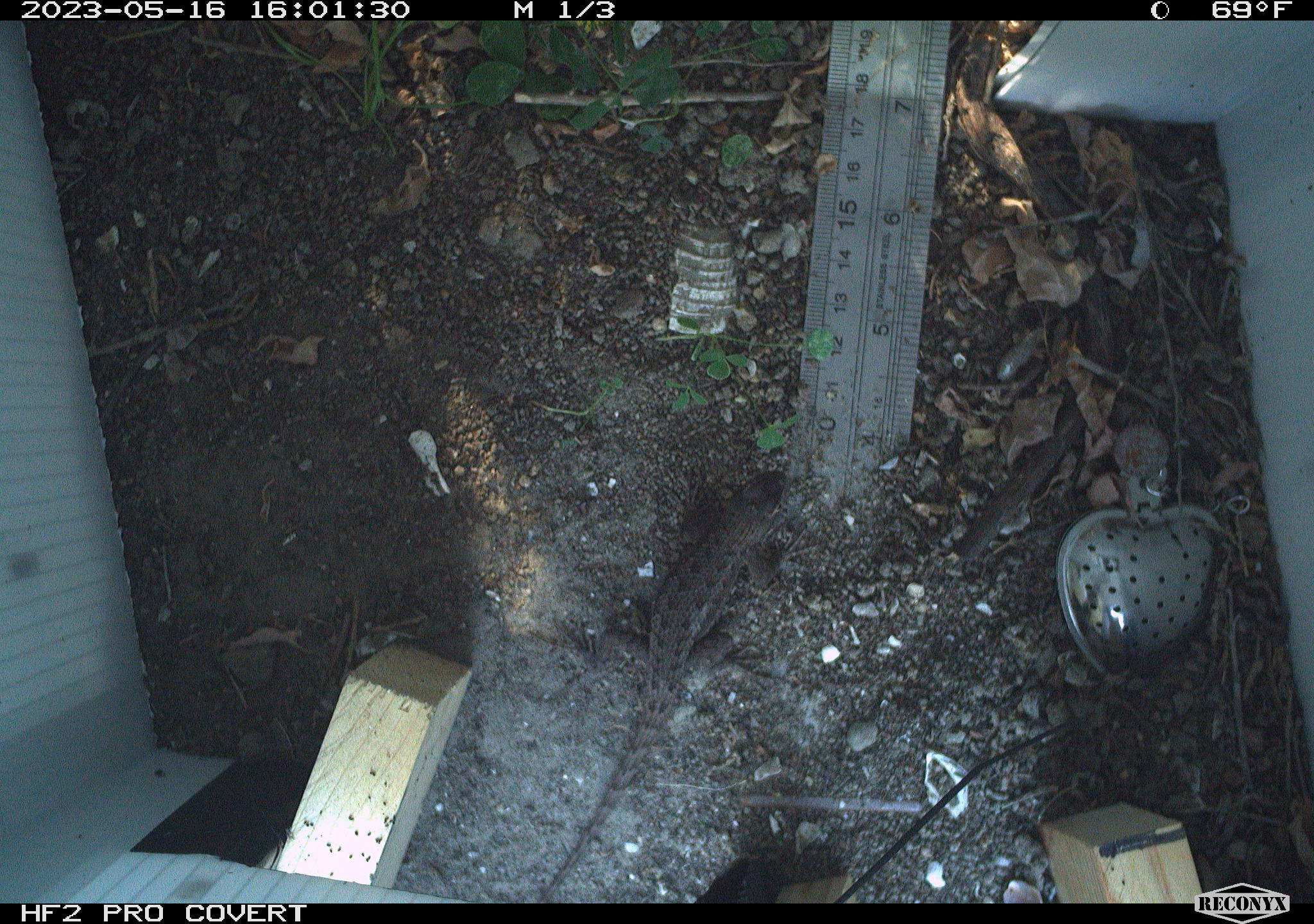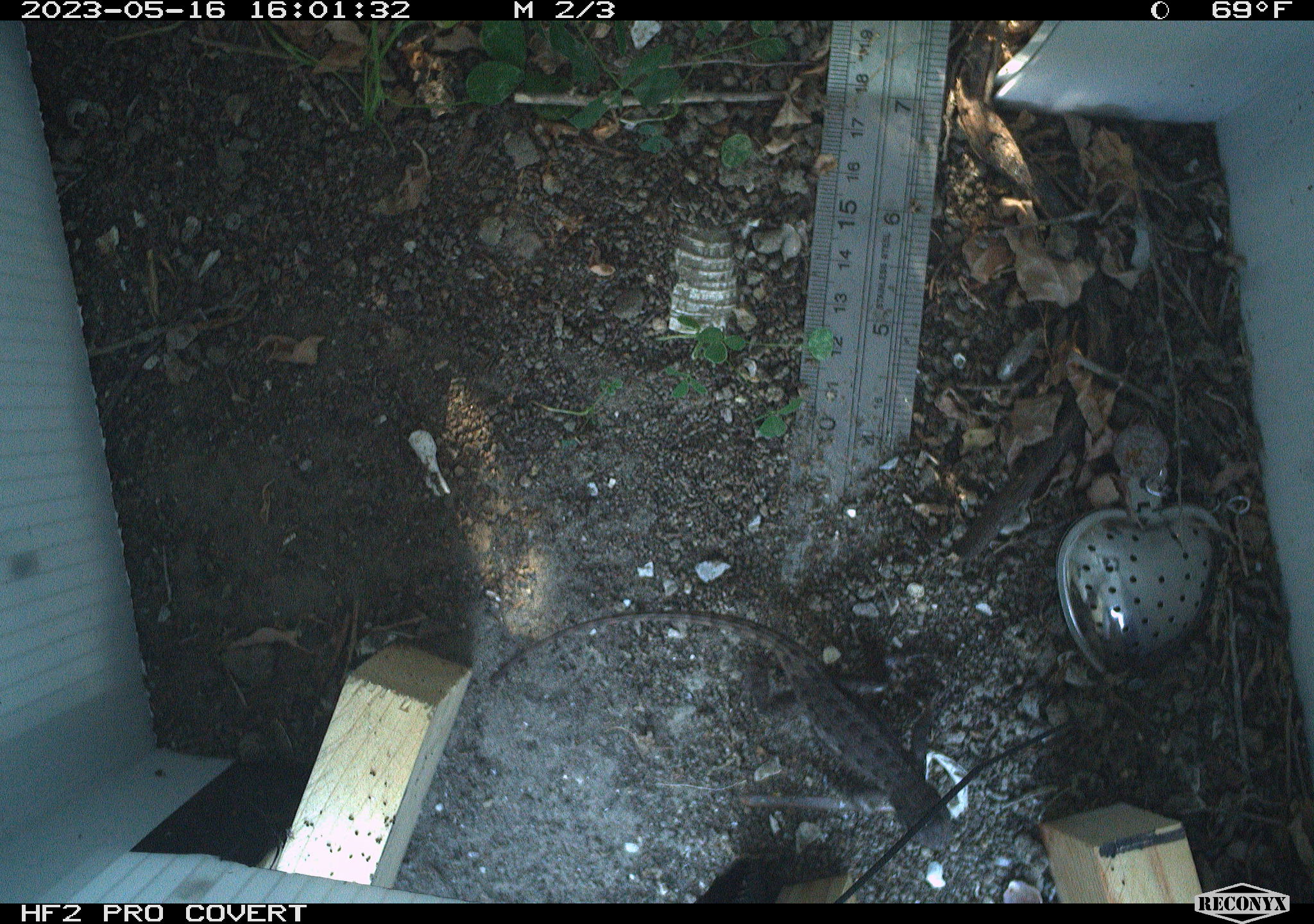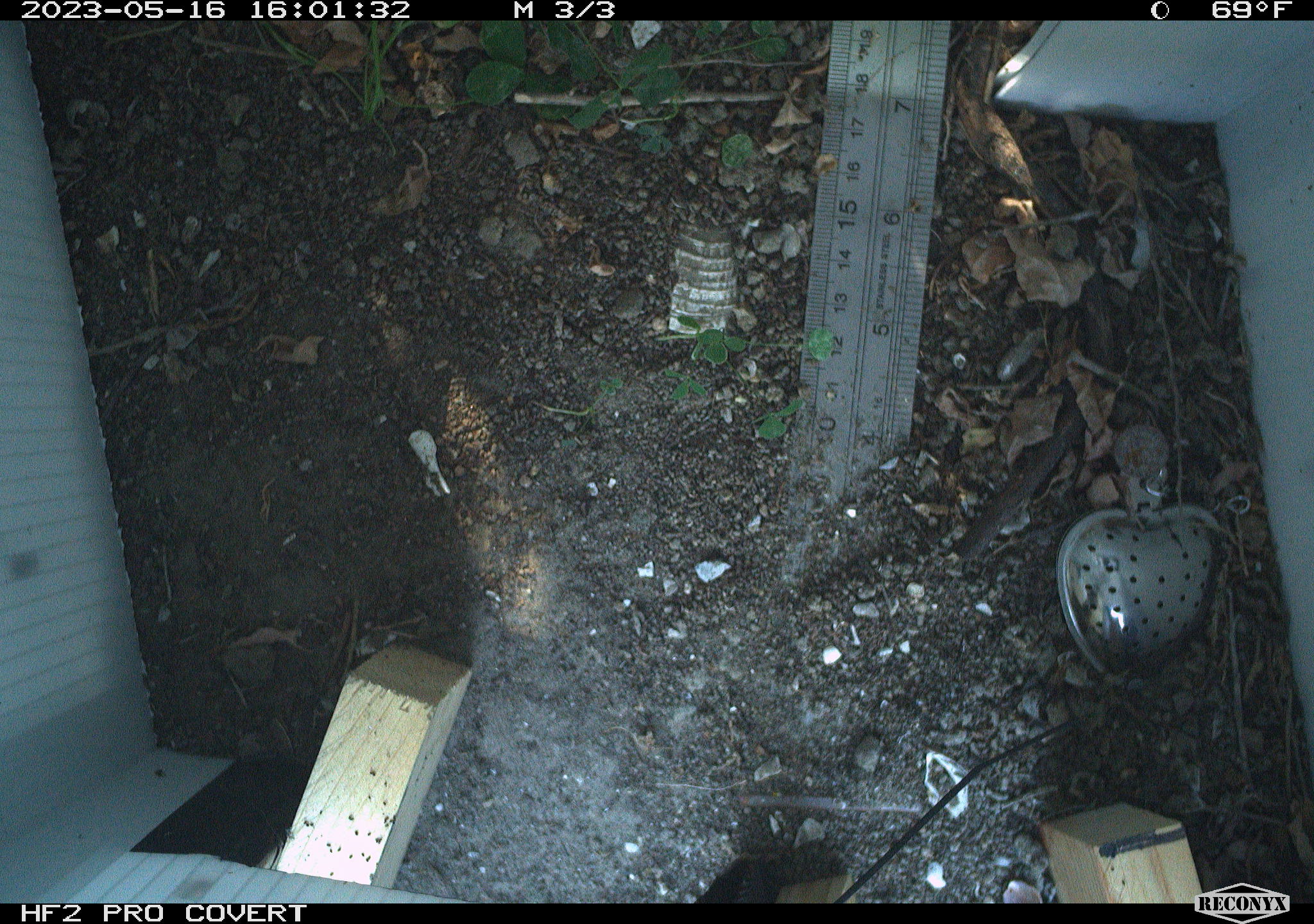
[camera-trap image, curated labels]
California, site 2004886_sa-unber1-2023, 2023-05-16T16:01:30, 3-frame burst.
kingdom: Animalia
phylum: Chordata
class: Reptilia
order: Squamata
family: Phrynosomatidae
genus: Sceloporus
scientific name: Sceloporus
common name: spiny lizards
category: sceloporus species